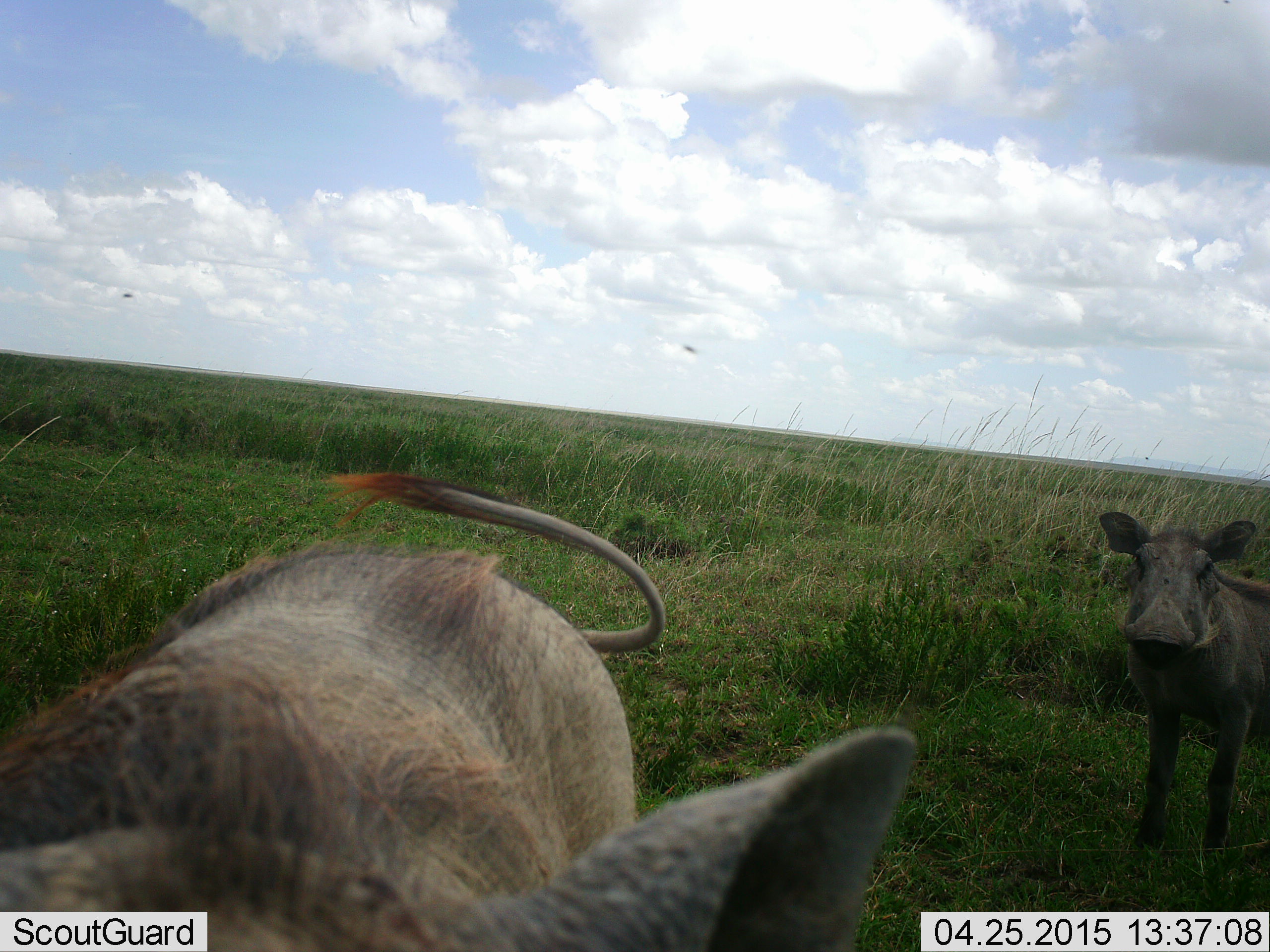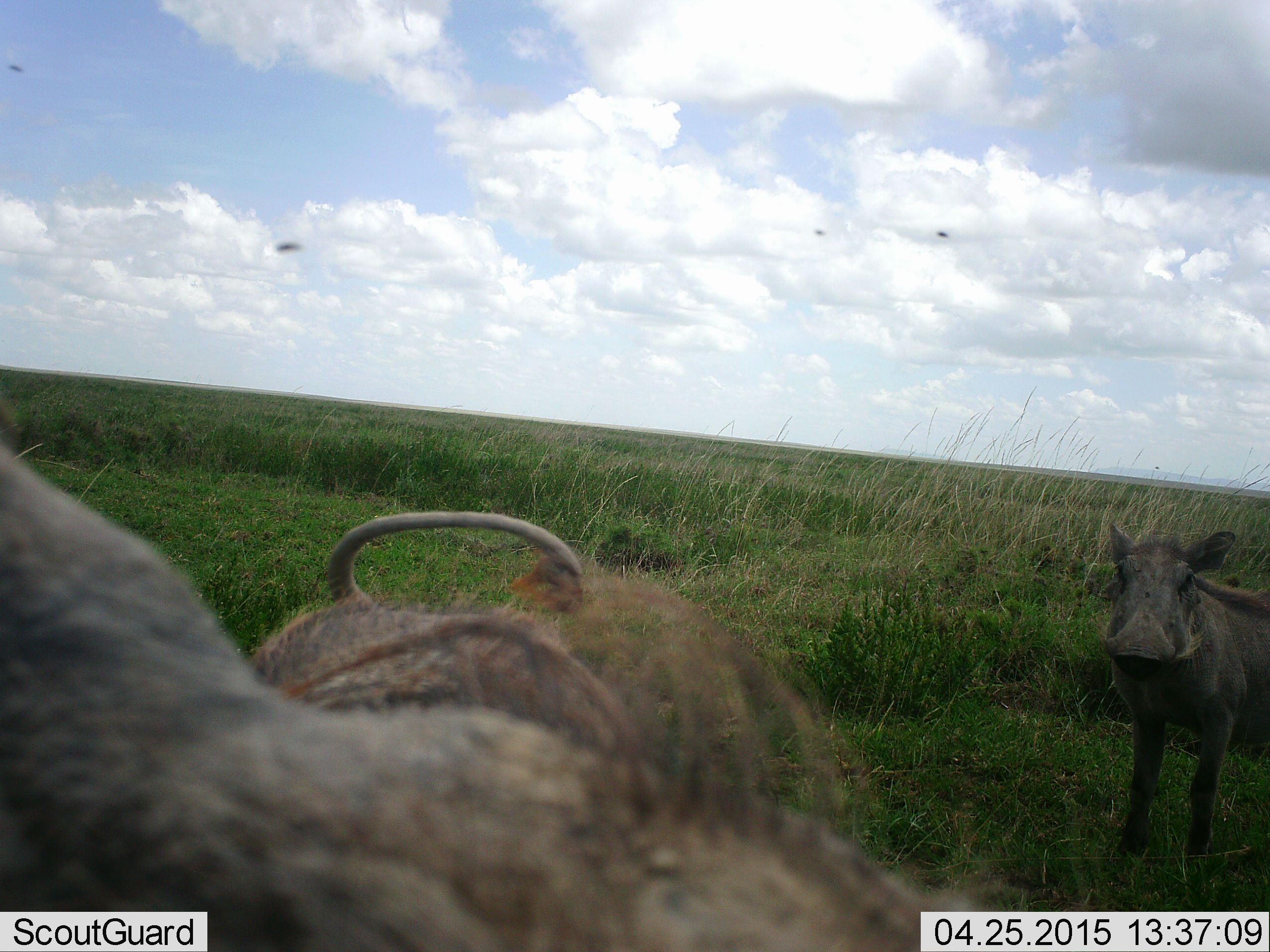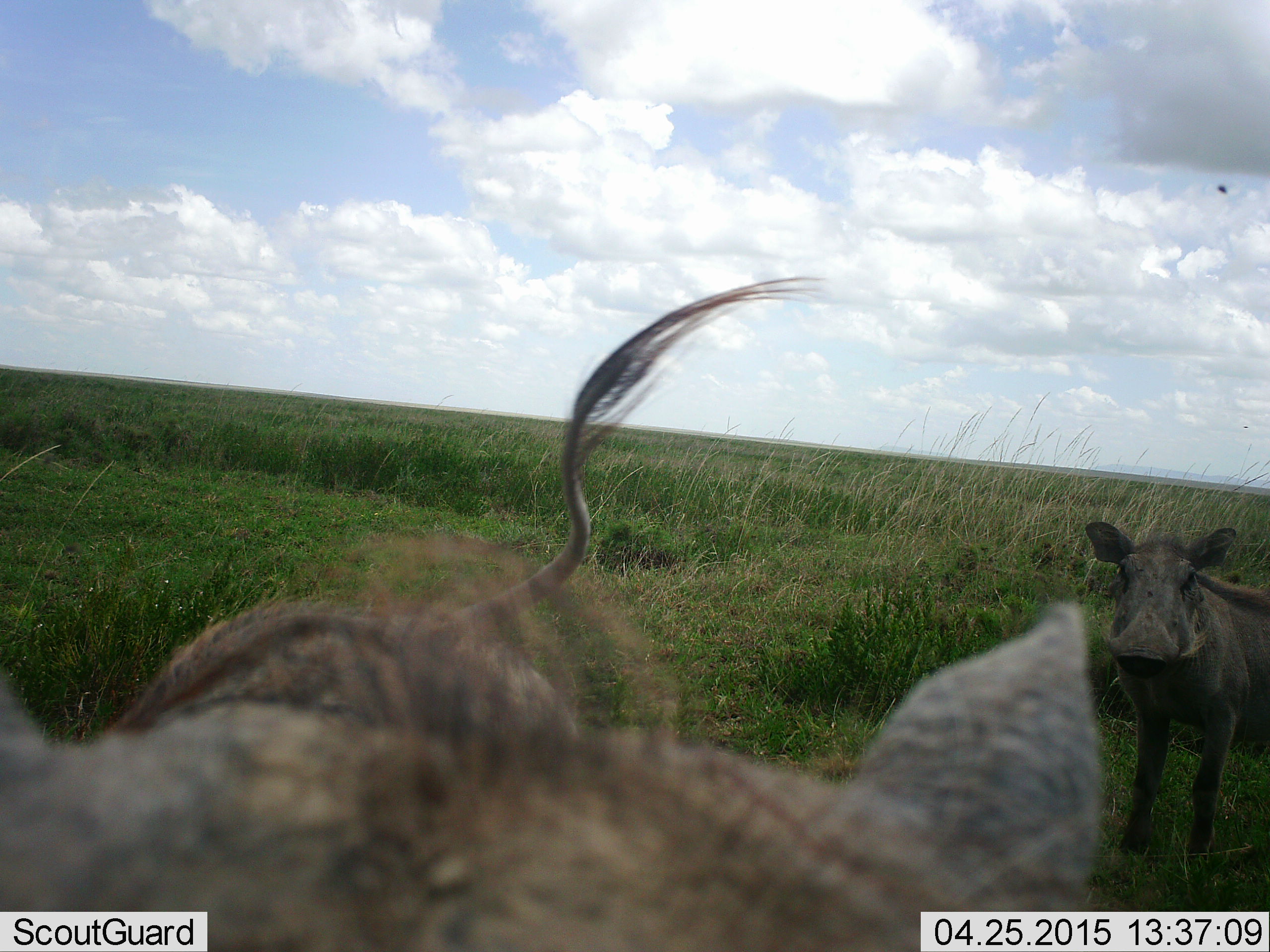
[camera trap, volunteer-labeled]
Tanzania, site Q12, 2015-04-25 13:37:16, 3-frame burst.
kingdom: Animalia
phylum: Chordata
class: Mammalia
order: Artiodactyla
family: Suidae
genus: Phacochoerus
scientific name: Phacochoerus africanus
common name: warthog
Warthog (Phacochoerus africanus), count 2. Behavior (volunteer vote fractions): standing 92%, resting 0%, moving 33%, interacting 25%. Young present (vote fraction): 0%. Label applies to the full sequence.